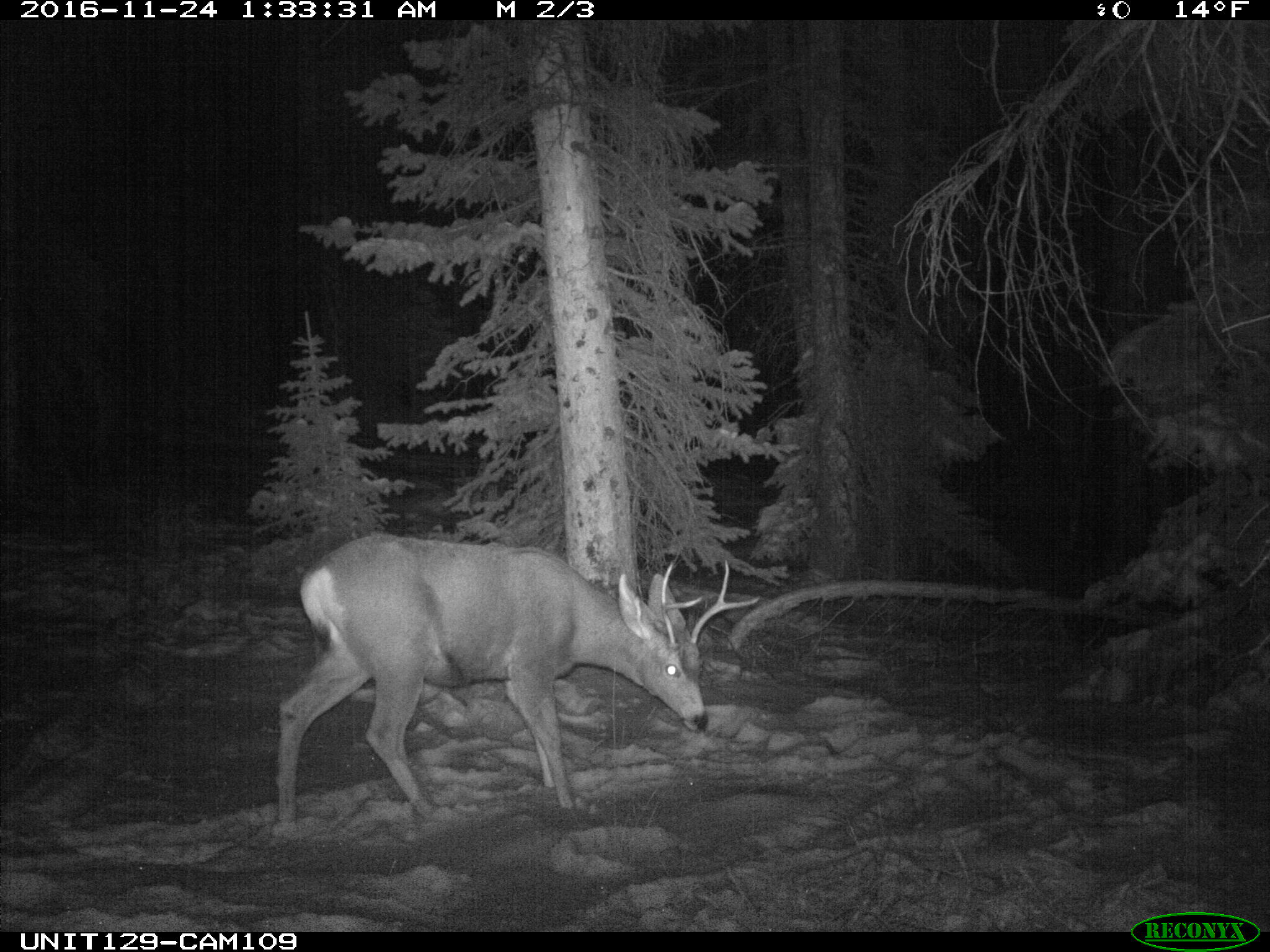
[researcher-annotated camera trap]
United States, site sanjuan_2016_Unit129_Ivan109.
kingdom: Animalia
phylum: Chordata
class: Mammalia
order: Artiodactyla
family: Cervidae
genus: Odocoileus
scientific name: Odocoileus hemionus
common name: mule deer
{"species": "Odocoileus hemionus (mule deer)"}